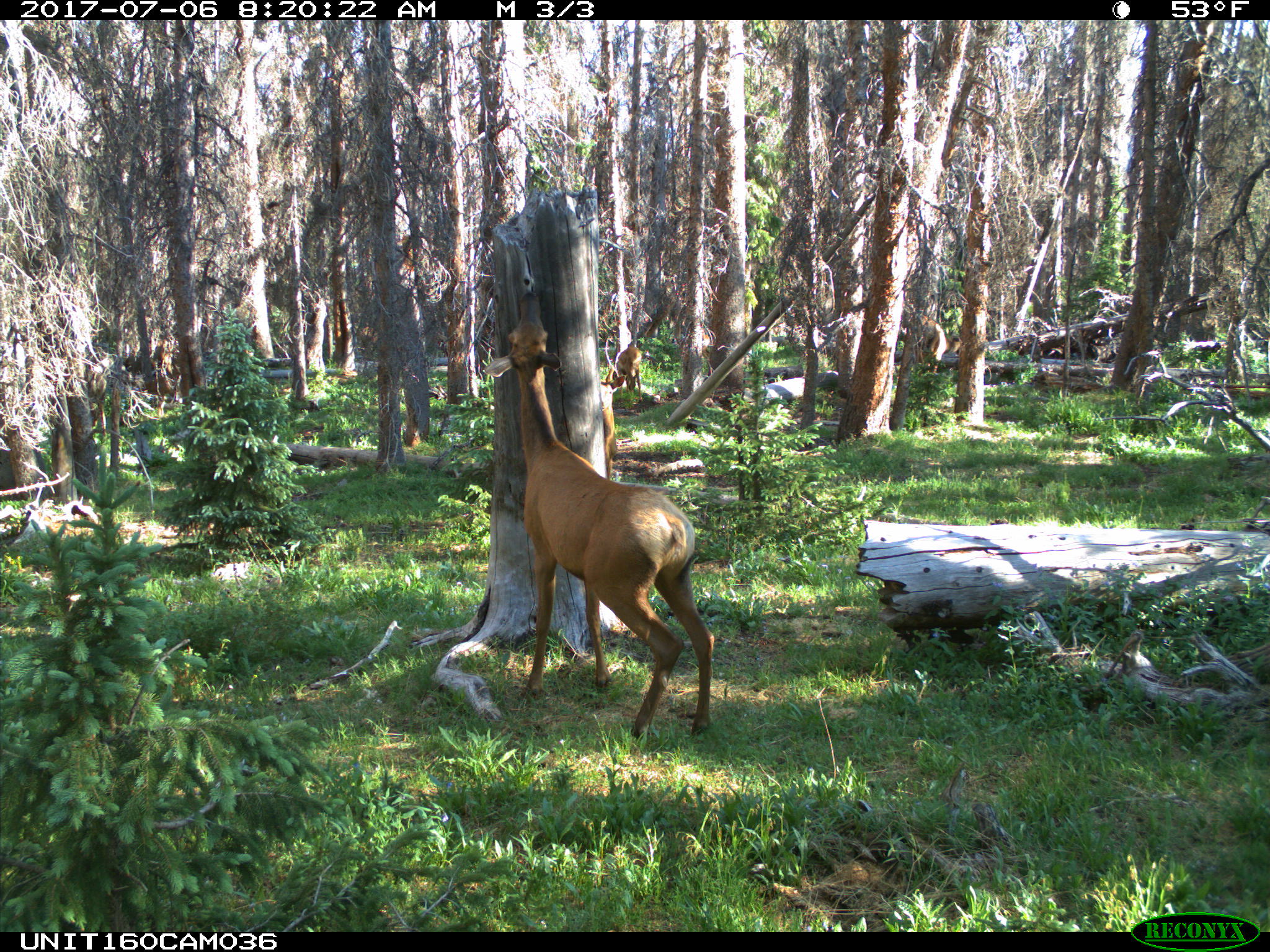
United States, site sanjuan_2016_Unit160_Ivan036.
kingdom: Animalia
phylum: Chordata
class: Mammalia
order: Artiodactyla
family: Cervidae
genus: Cervus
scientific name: Cervus elaphus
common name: red deer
Cervus elaphus (red deer).